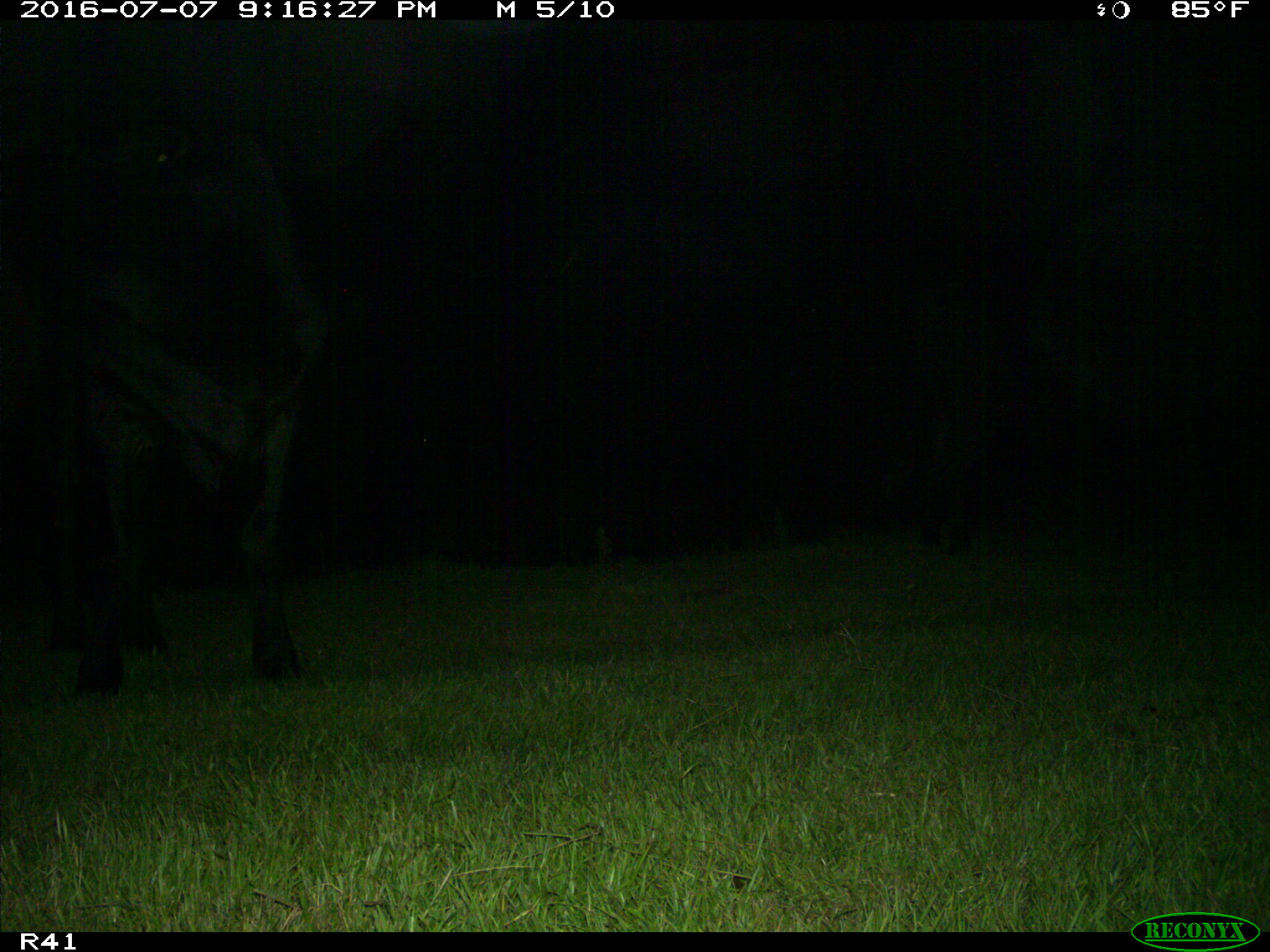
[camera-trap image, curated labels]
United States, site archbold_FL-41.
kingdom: Animalia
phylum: Chordata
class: Mammalia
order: Artiodactyla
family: Bovidae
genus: Bos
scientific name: Bos taurus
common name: domestic cow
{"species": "Bos taurus (domestic cow)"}